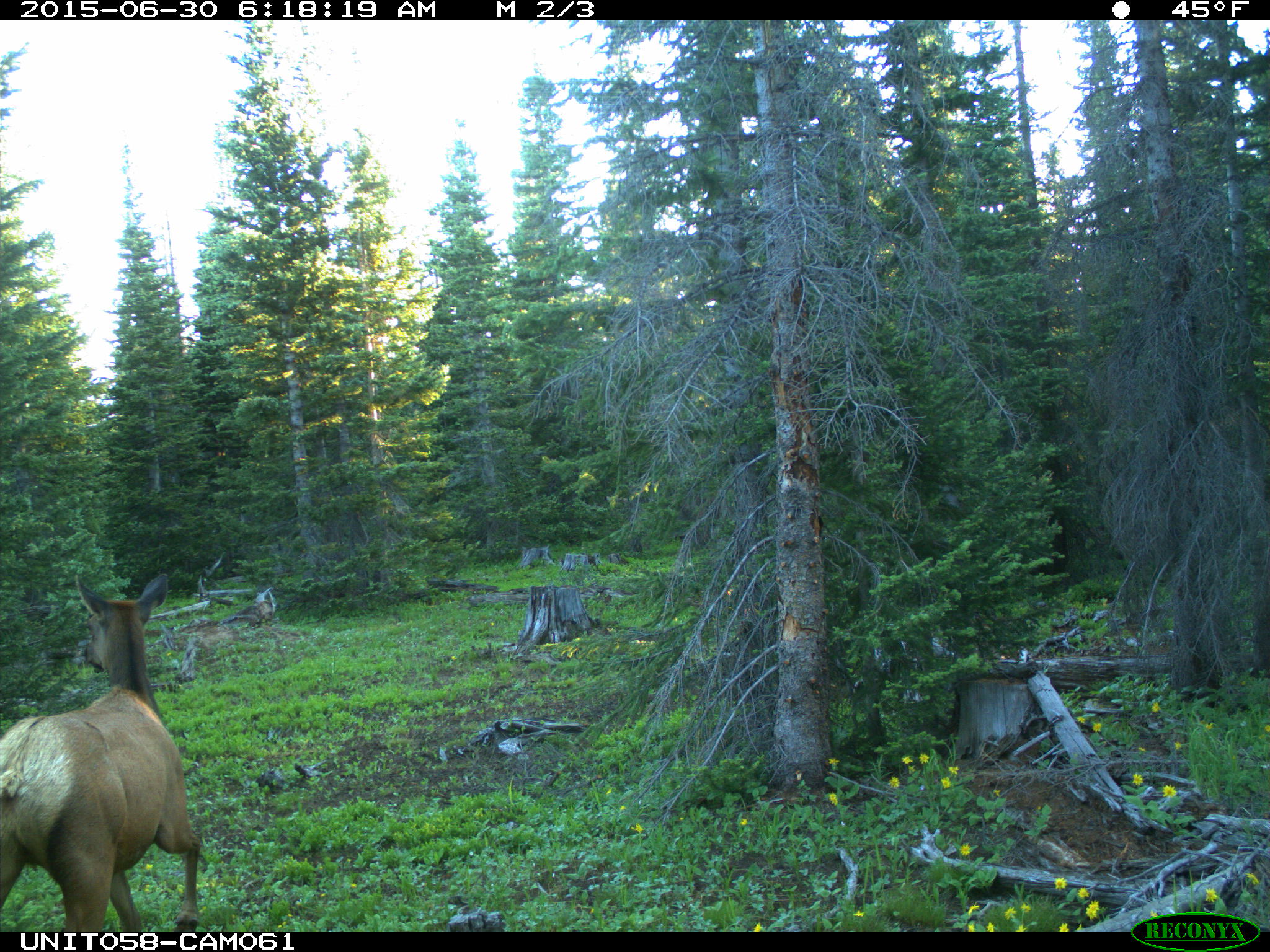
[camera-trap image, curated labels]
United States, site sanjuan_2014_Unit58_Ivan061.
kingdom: Animalia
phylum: Chordata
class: Mammalia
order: Artiodactyla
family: Cervidae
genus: Cervus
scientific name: Cervus elaphus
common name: red deer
Cervus elaphus (red deer).